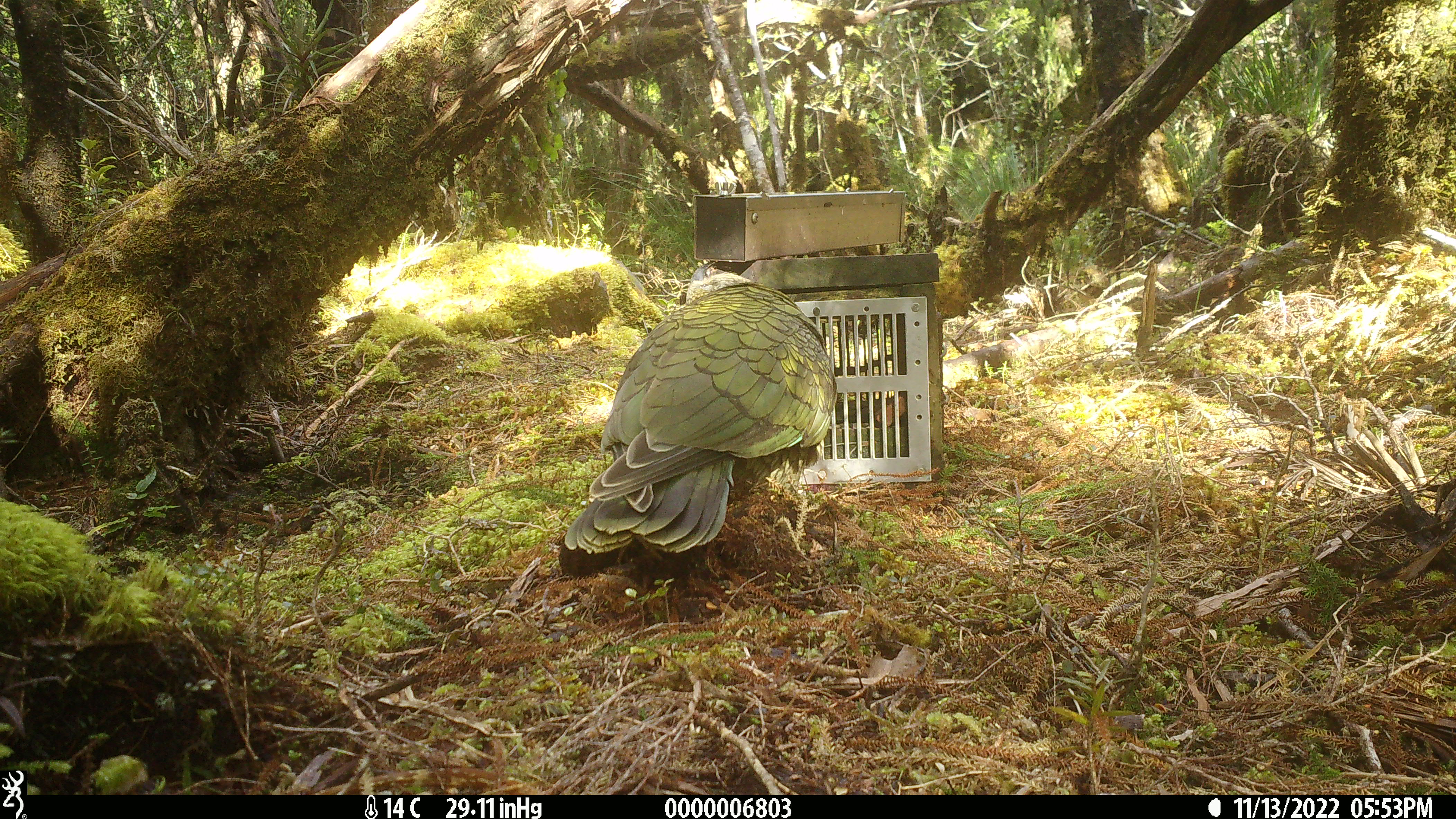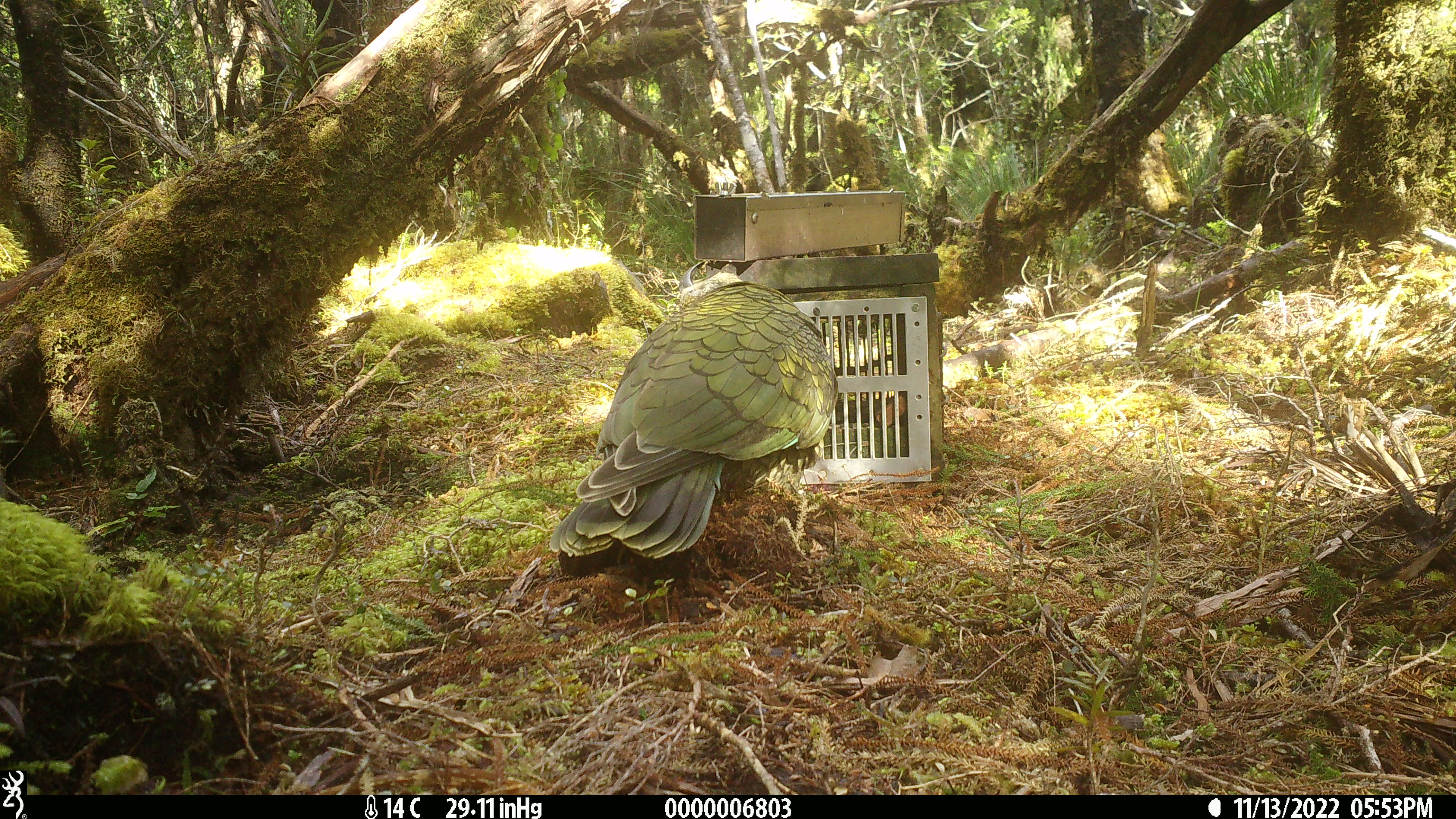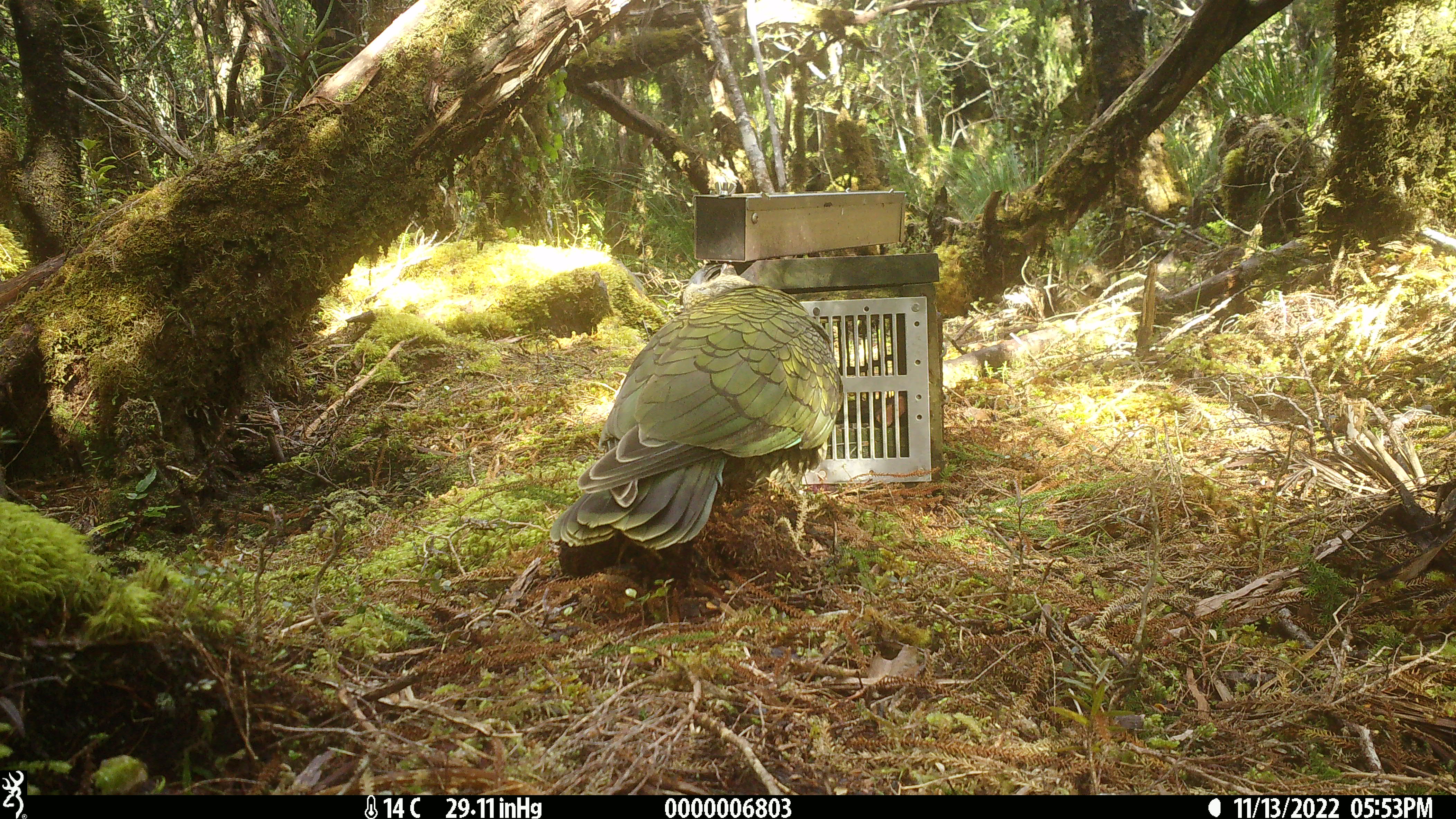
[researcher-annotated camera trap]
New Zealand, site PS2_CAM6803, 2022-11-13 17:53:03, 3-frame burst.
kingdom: Animalia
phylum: Chordata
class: Aves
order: Psittaciformes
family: Strigopidae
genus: Nestor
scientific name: Nestor notabilis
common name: kea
Kea (Nestor notabilis).